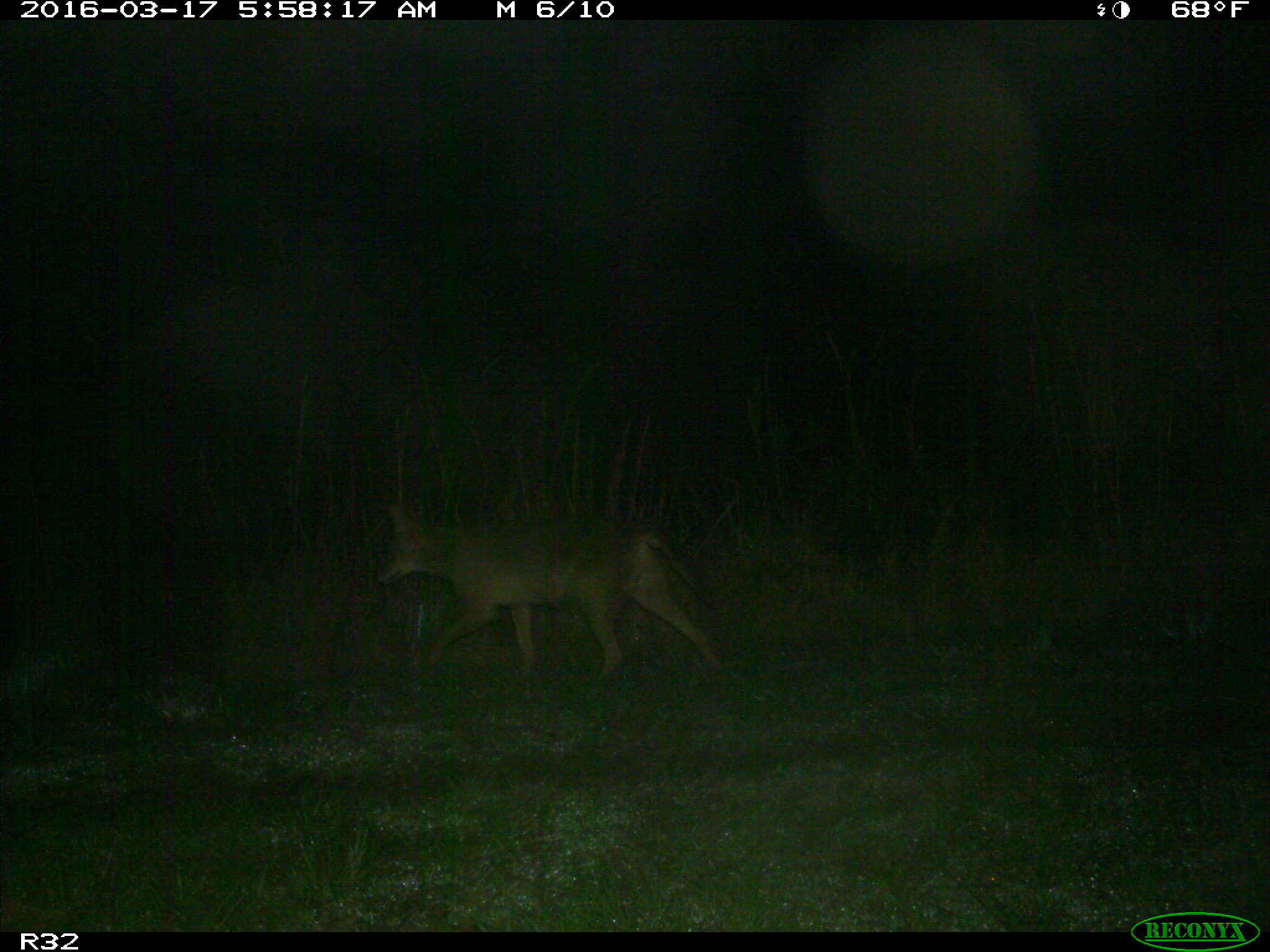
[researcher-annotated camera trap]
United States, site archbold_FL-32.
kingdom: Animalia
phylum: Chordata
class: Mammalia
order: Carnivora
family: Canidae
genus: Canis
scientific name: Canis latrans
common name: coyote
Canis latrans (coyote).